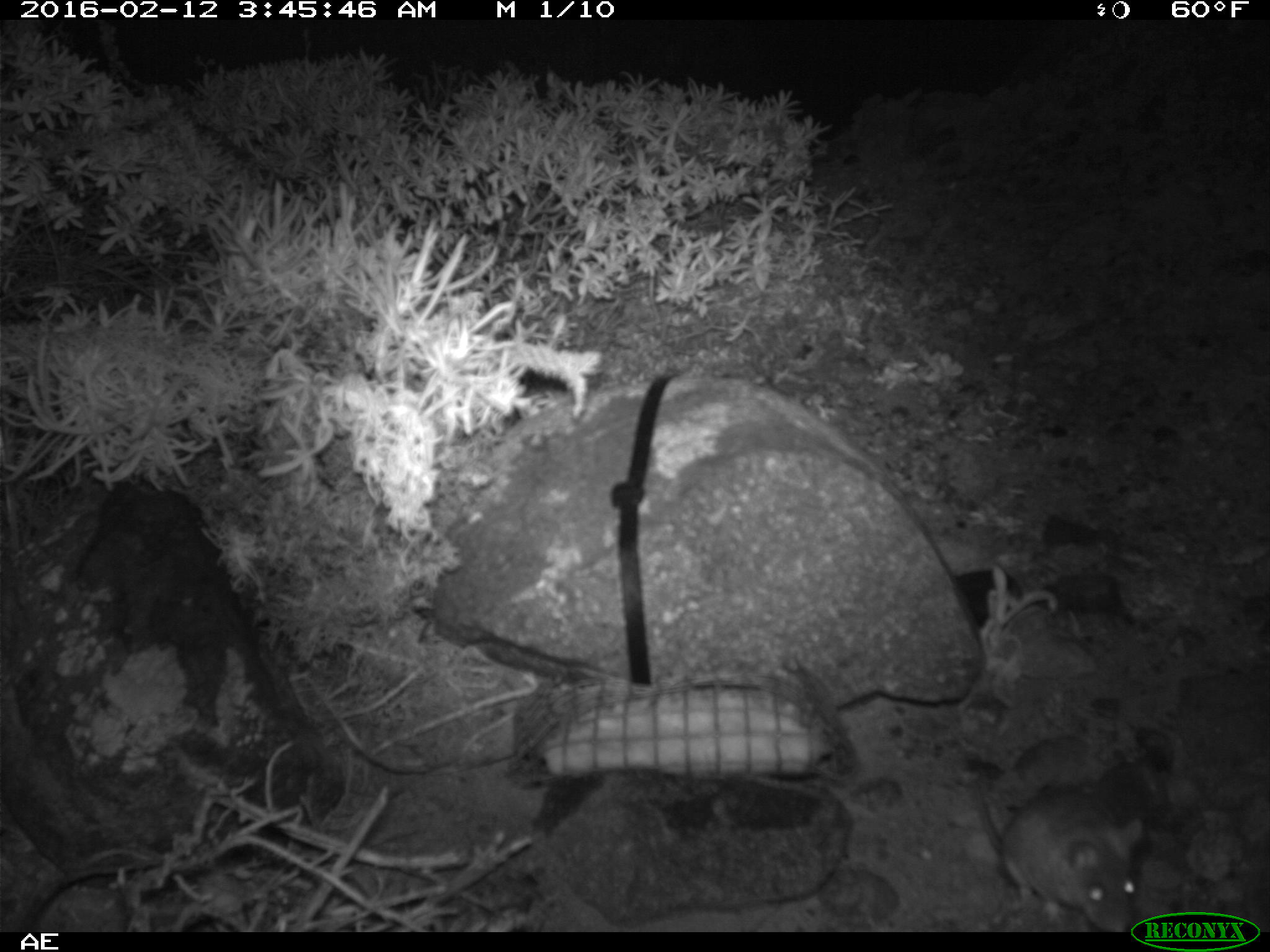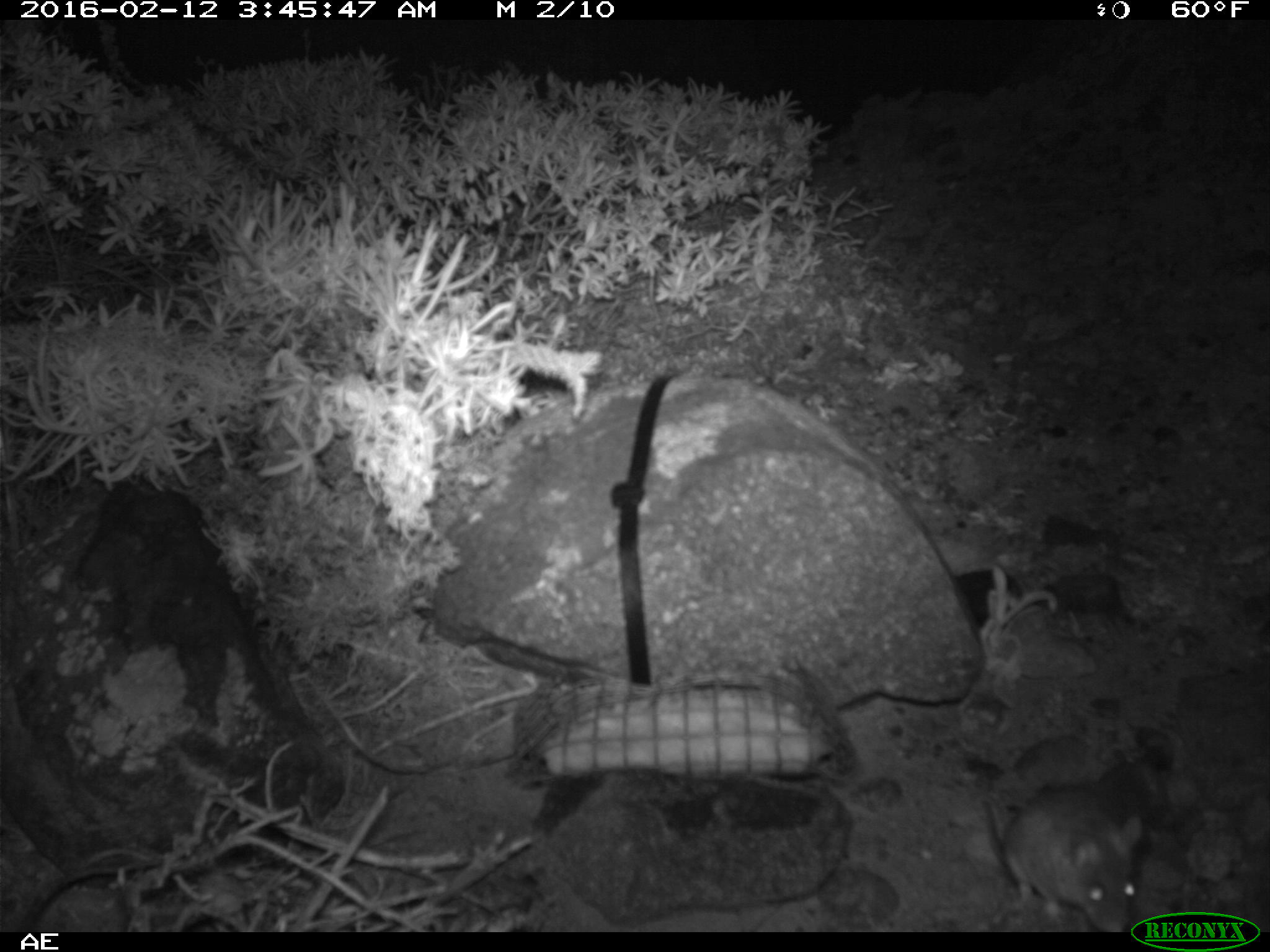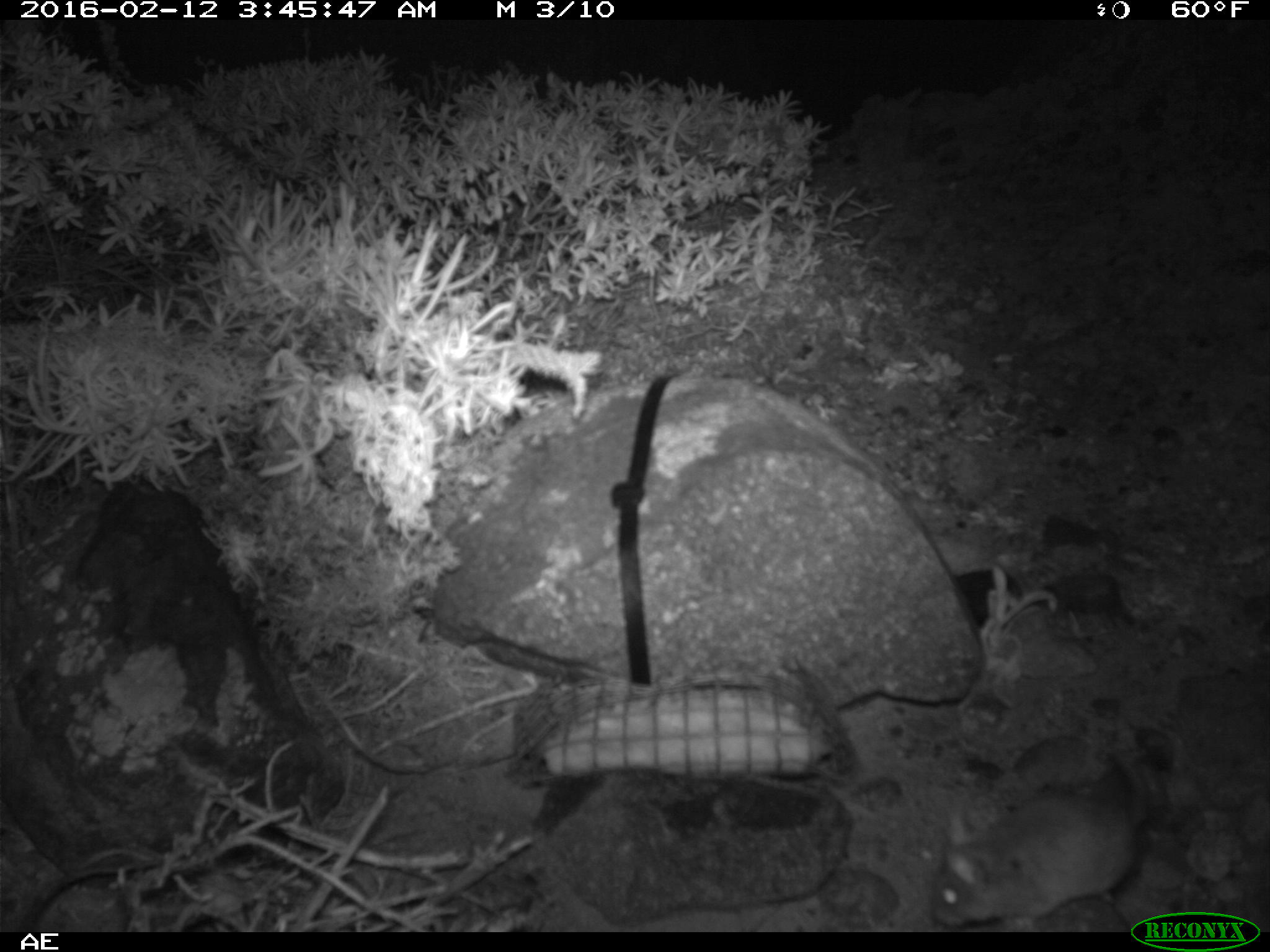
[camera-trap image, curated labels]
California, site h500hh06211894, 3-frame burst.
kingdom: Animalia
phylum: Chordata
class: Mammalia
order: Rodentia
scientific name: Rodentia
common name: rodent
Rodent (Rodentia).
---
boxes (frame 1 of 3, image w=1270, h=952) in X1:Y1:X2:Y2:
rodent: 972:759:1143:933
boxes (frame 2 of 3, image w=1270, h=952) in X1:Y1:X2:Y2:
rodent: 984:784:1143:932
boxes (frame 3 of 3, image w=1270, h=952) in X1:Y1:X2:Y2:
rodent: 928:756:1147:932